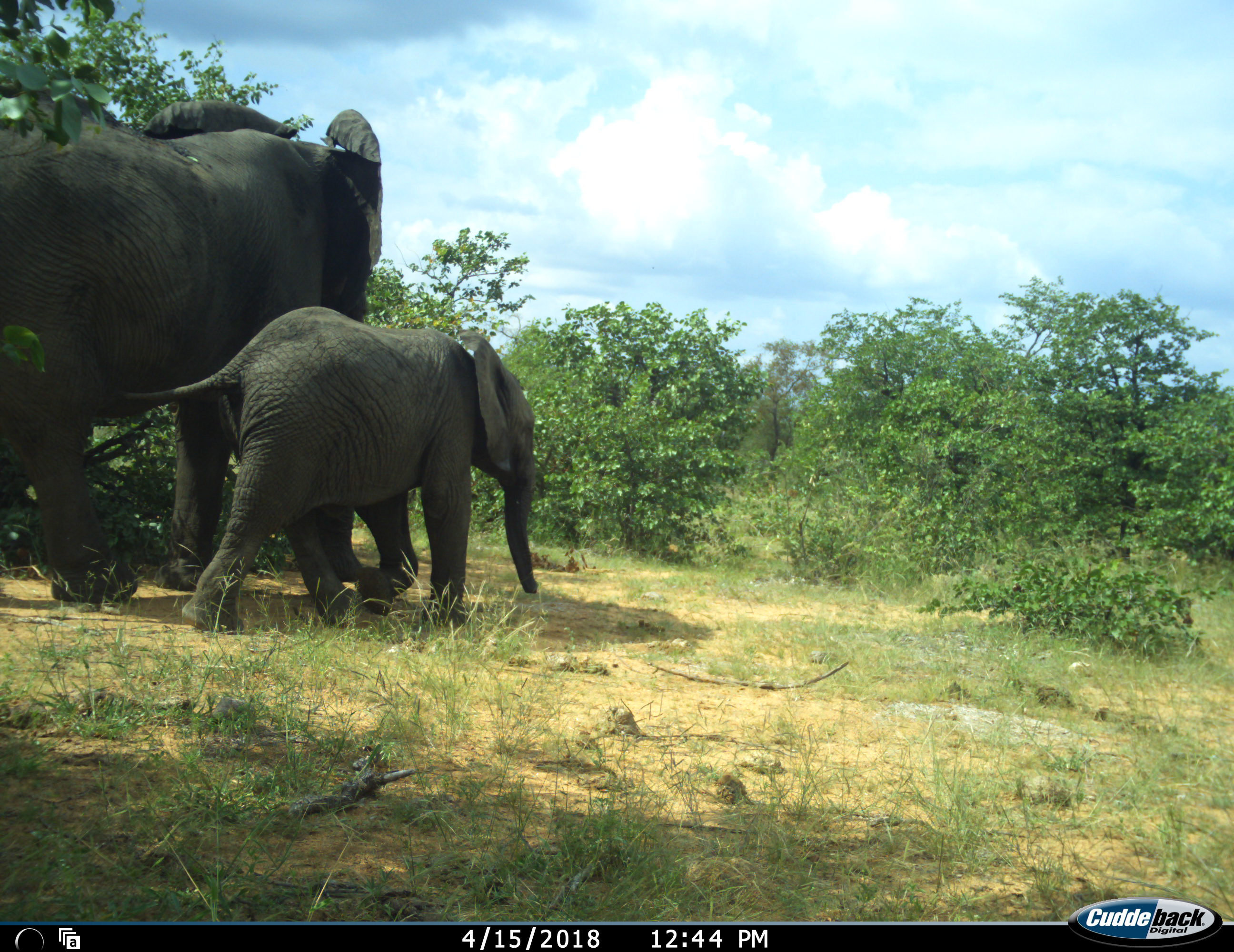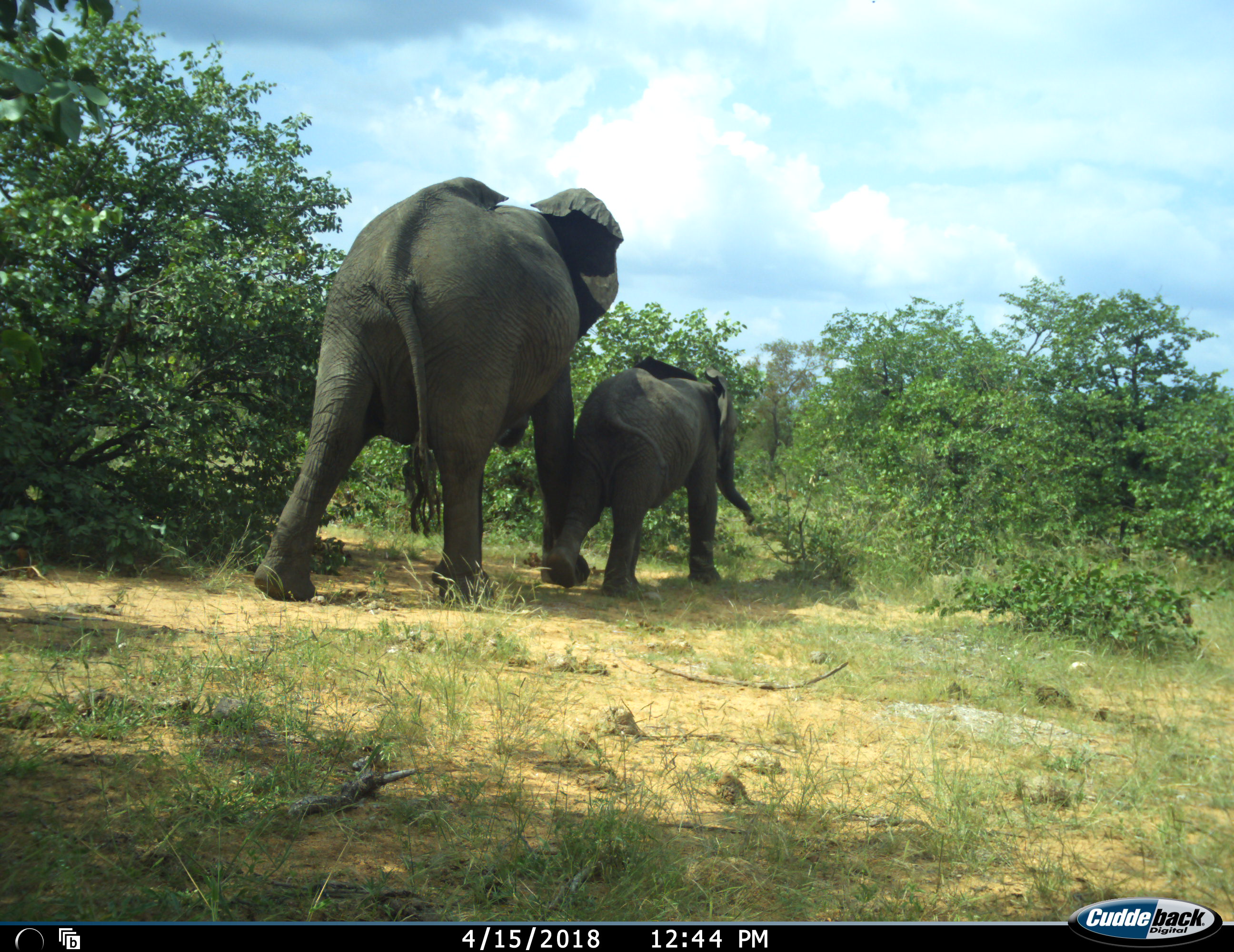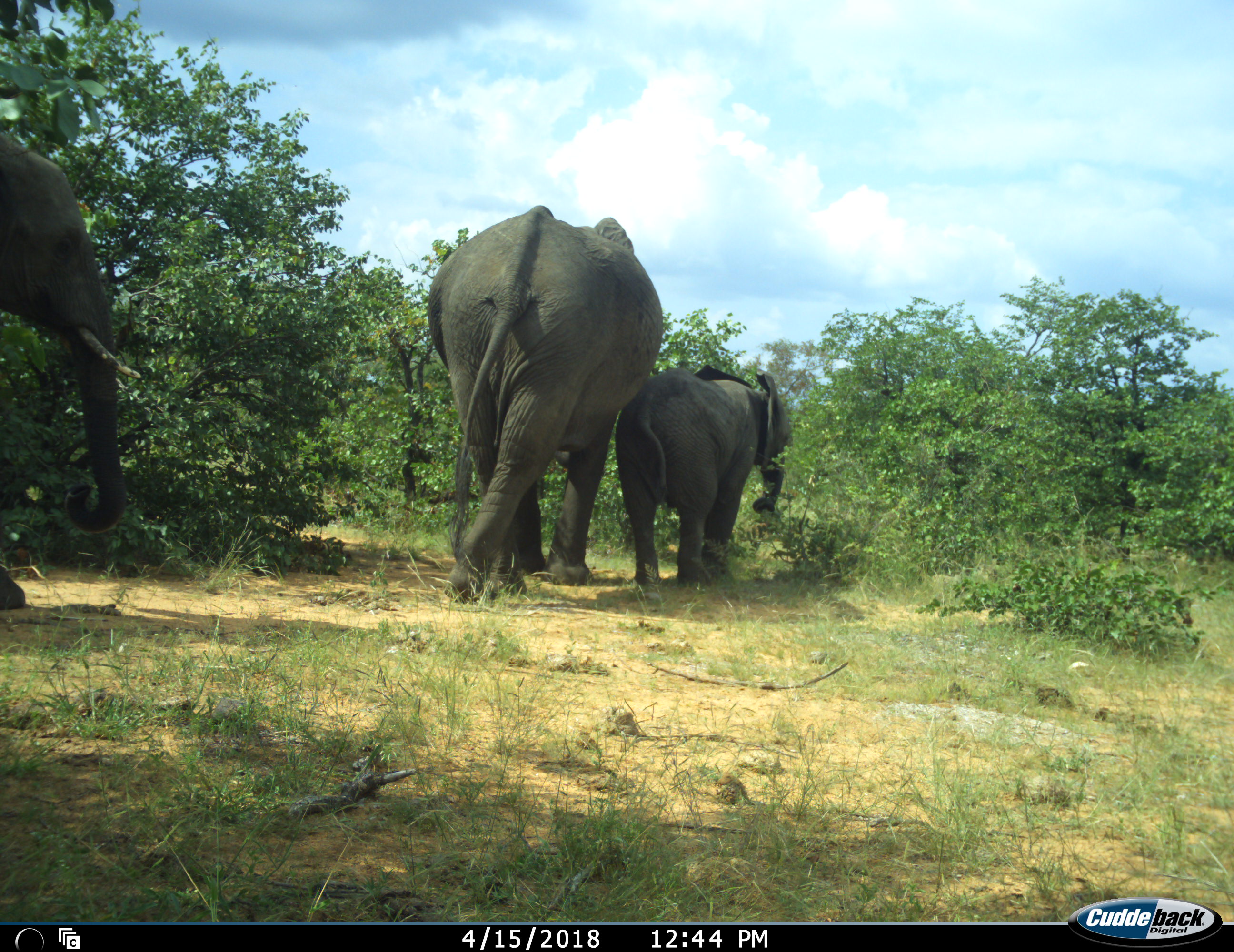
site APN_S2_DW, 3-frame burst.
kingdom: Animalia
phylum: Chordata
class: Mammalia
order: Proboscidea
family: Elephantidae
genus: Loxodonta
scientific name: Loxodonta africana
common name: african bush elephant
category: elephant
Elephant (african bush elephant) (Loxodonta africana), count 3. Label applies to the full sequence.